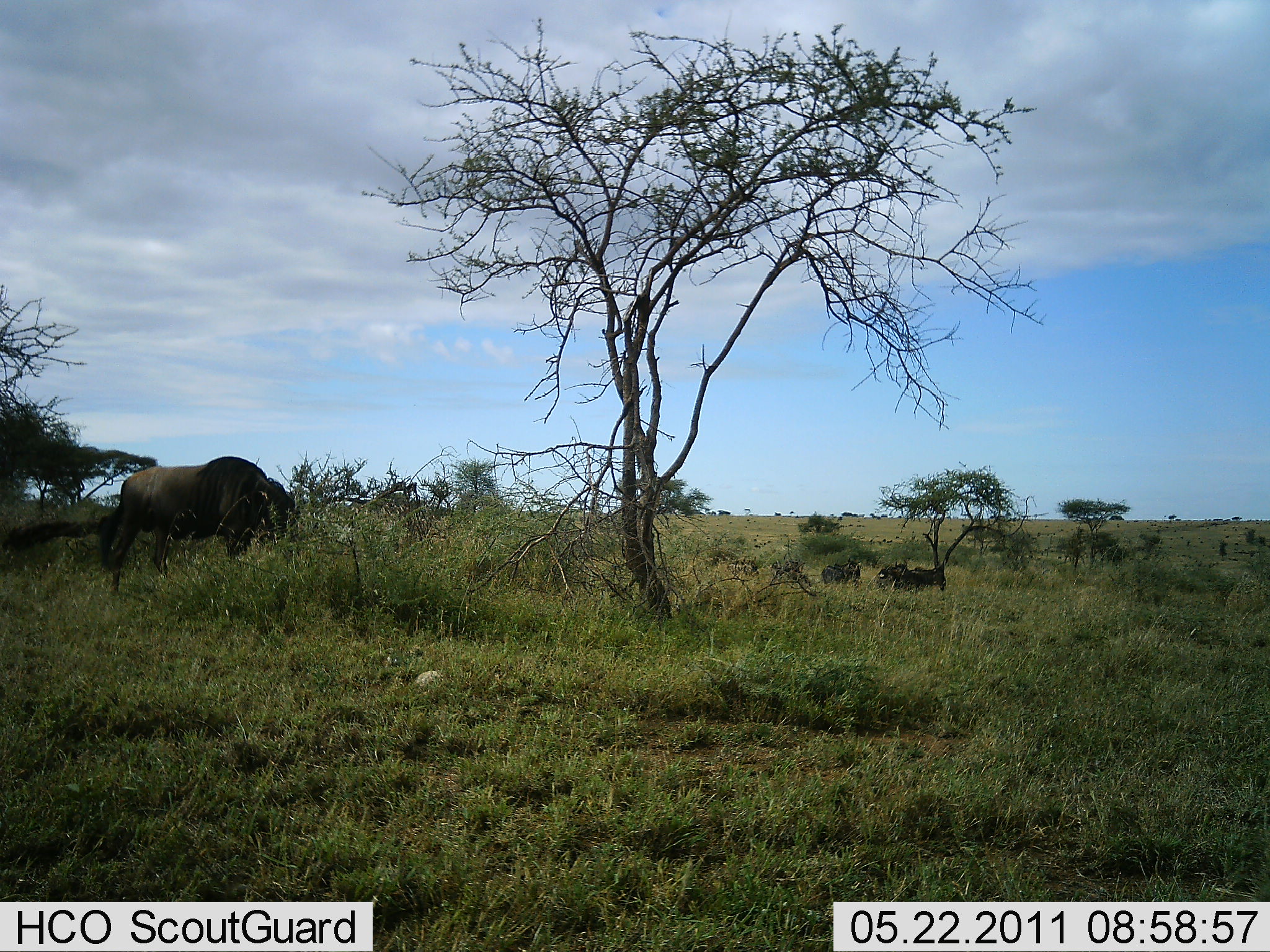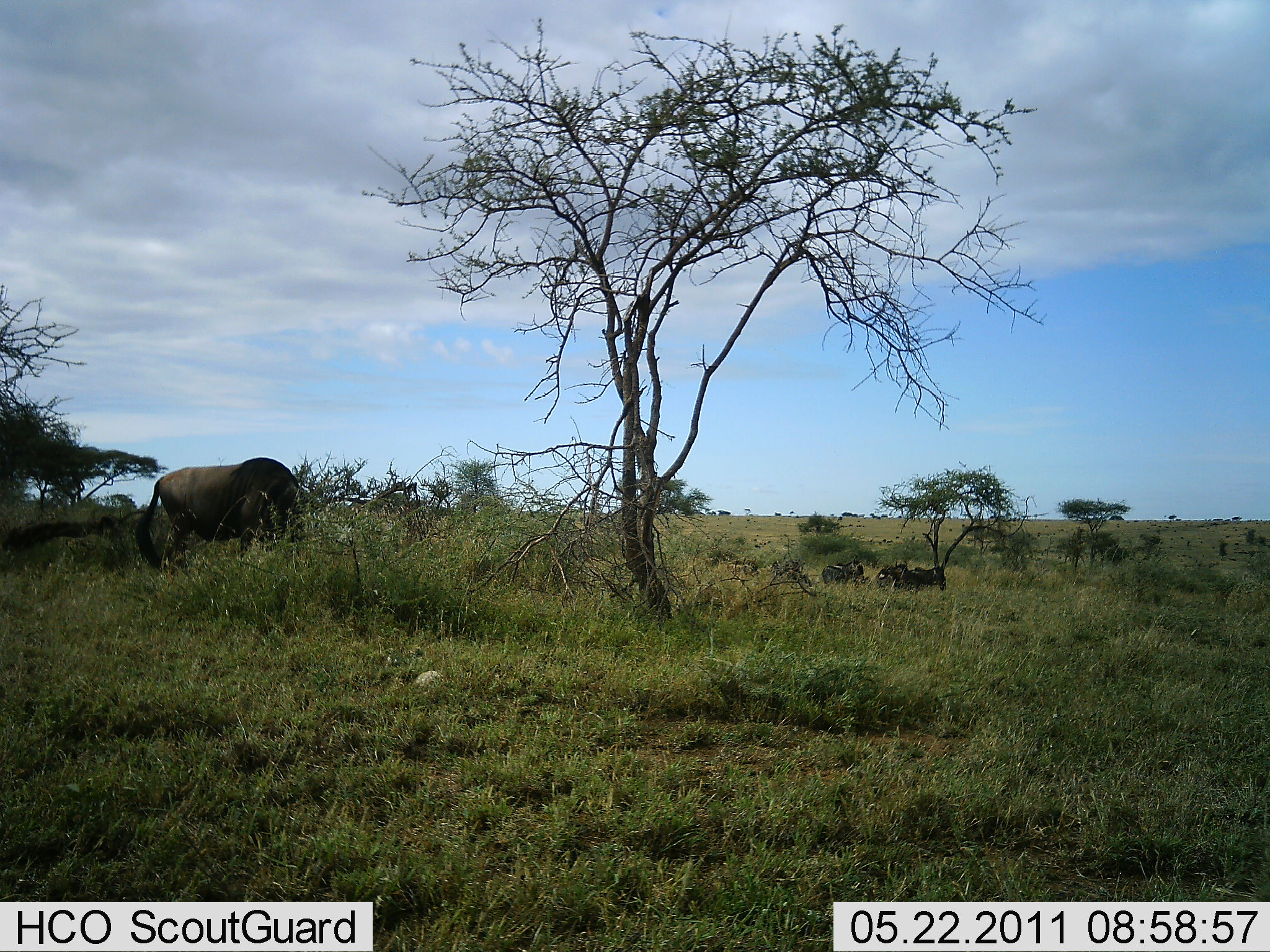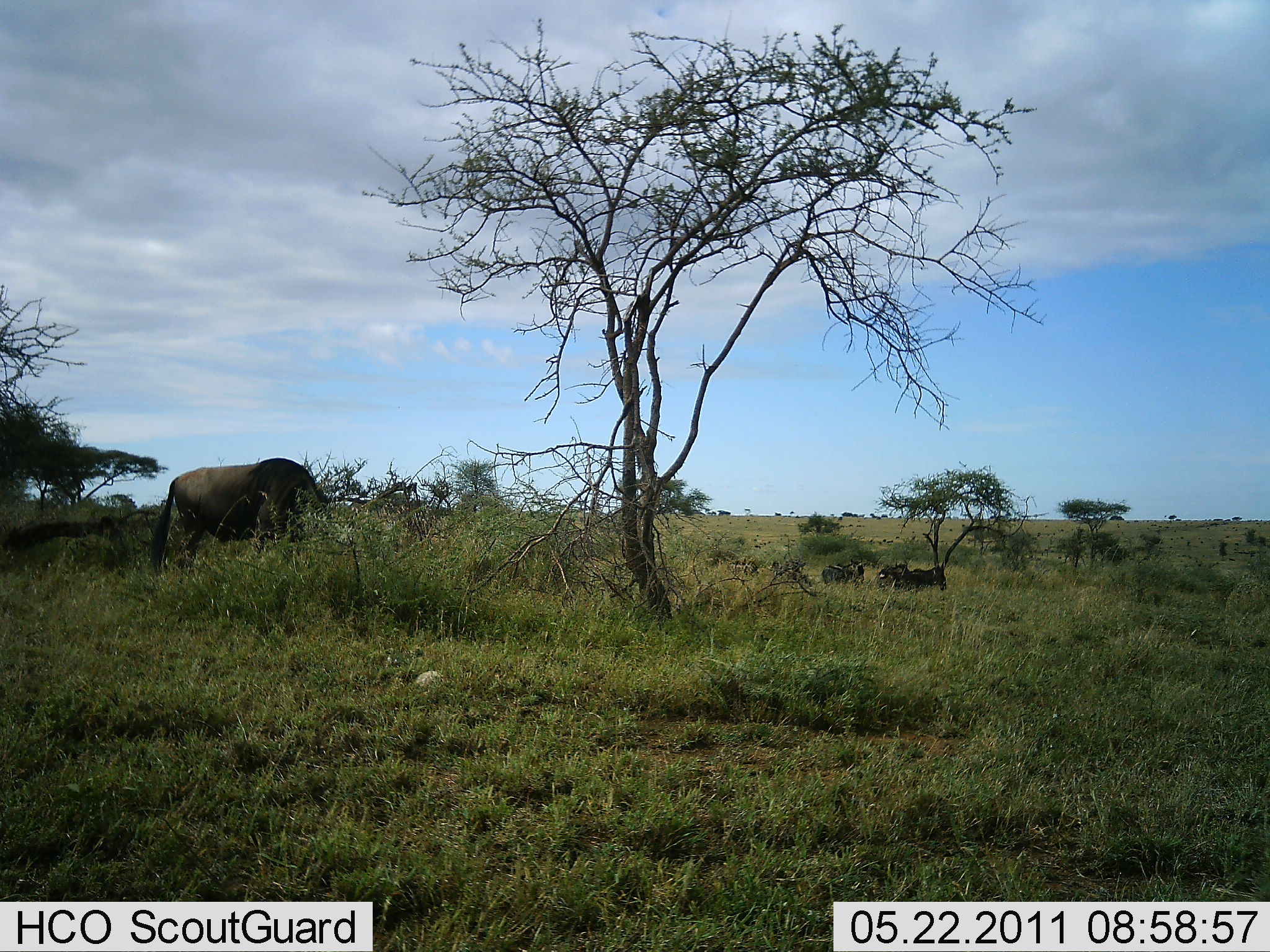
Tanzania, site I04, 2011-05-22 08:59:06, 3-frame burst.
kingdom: Animalia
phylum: Chordata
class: Mammalia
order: Artiodactyla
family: Bovidae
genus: Connochaetes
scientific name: Connochaetes taurinus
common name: blue wildebeest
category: wildebeest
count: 3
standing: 64%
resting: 0%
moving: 9%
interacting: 0%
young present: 0%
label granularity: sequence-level